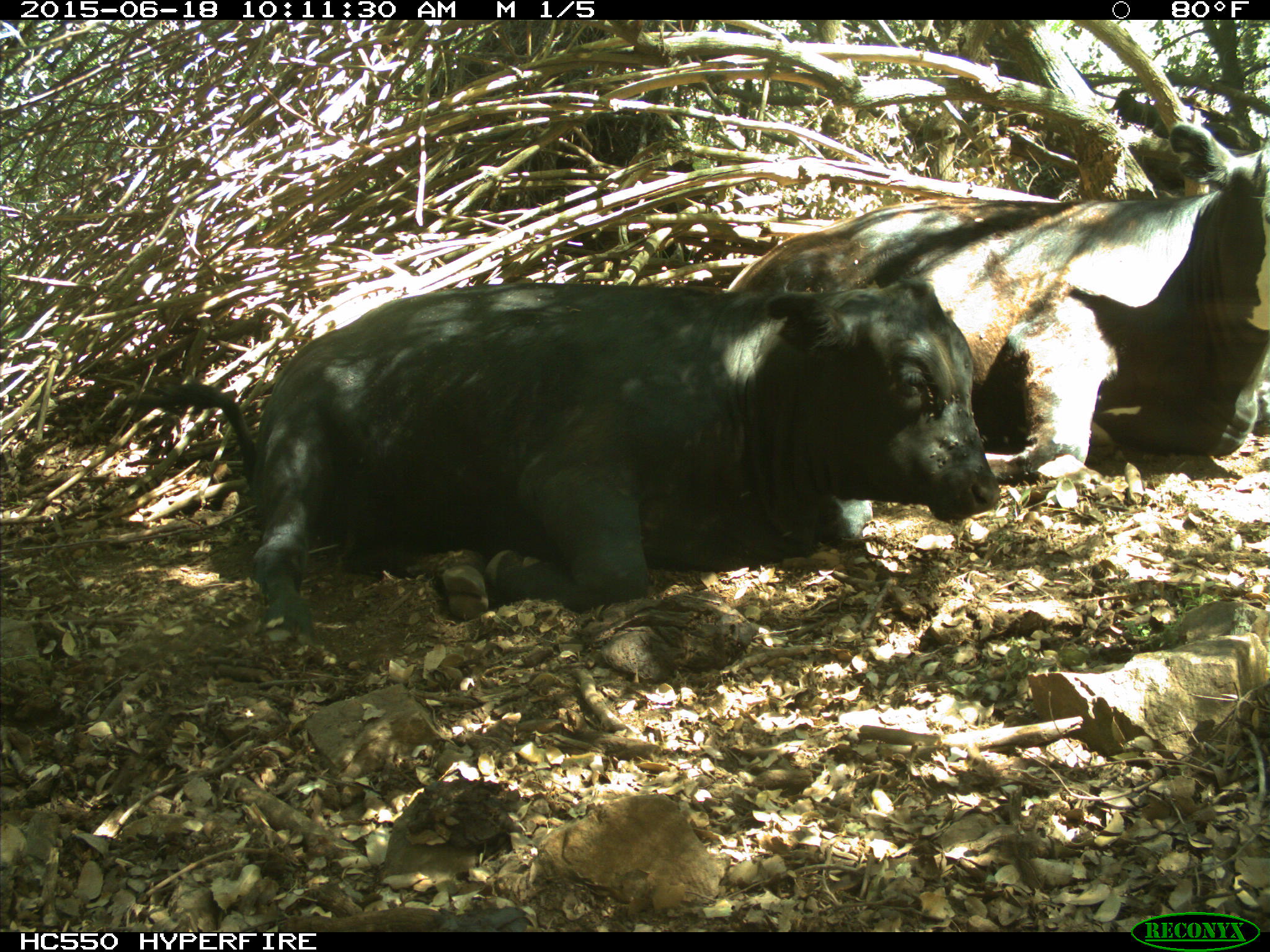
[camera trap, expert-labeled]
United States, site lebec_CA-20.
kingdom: Animalia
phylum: Chordata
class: Mammalia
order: Artiodactyla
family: Bovidae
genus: Bos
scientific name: Bos taurus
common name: domestic cow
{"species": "Bos taurus (domestic cow)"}